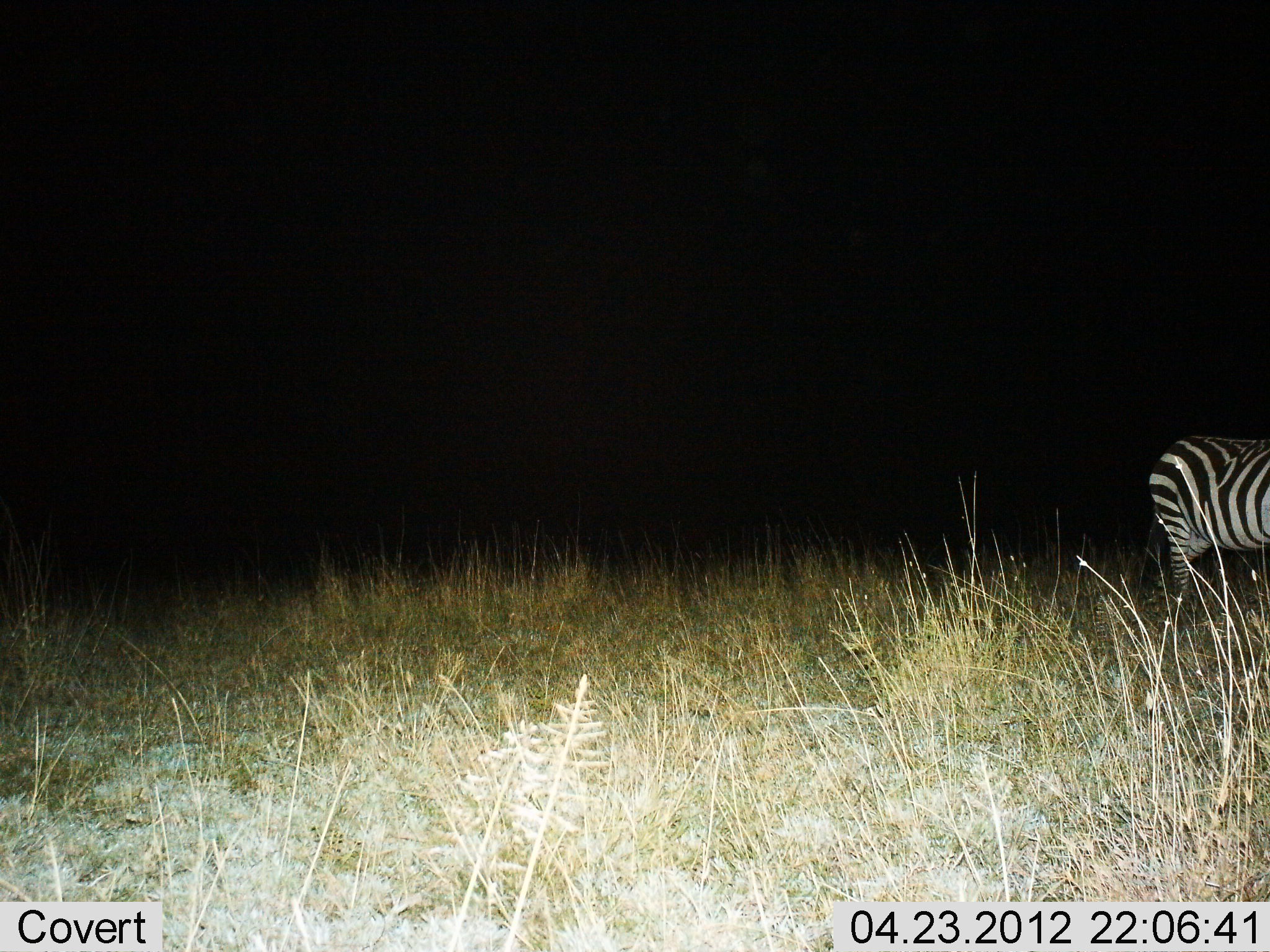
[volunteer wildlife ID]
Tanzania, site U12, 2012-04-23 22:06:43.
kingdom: Animalia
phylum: Chordata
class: Mammalia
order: Perissodactyla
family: Equidae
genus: Equus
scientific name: Equus quagga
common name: plains zebra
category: zebra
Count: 1.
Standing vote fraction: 62%.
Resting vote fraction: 0%.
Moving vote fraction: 38%.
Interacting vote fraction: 0%.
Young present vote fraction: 0%.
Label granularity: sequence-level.